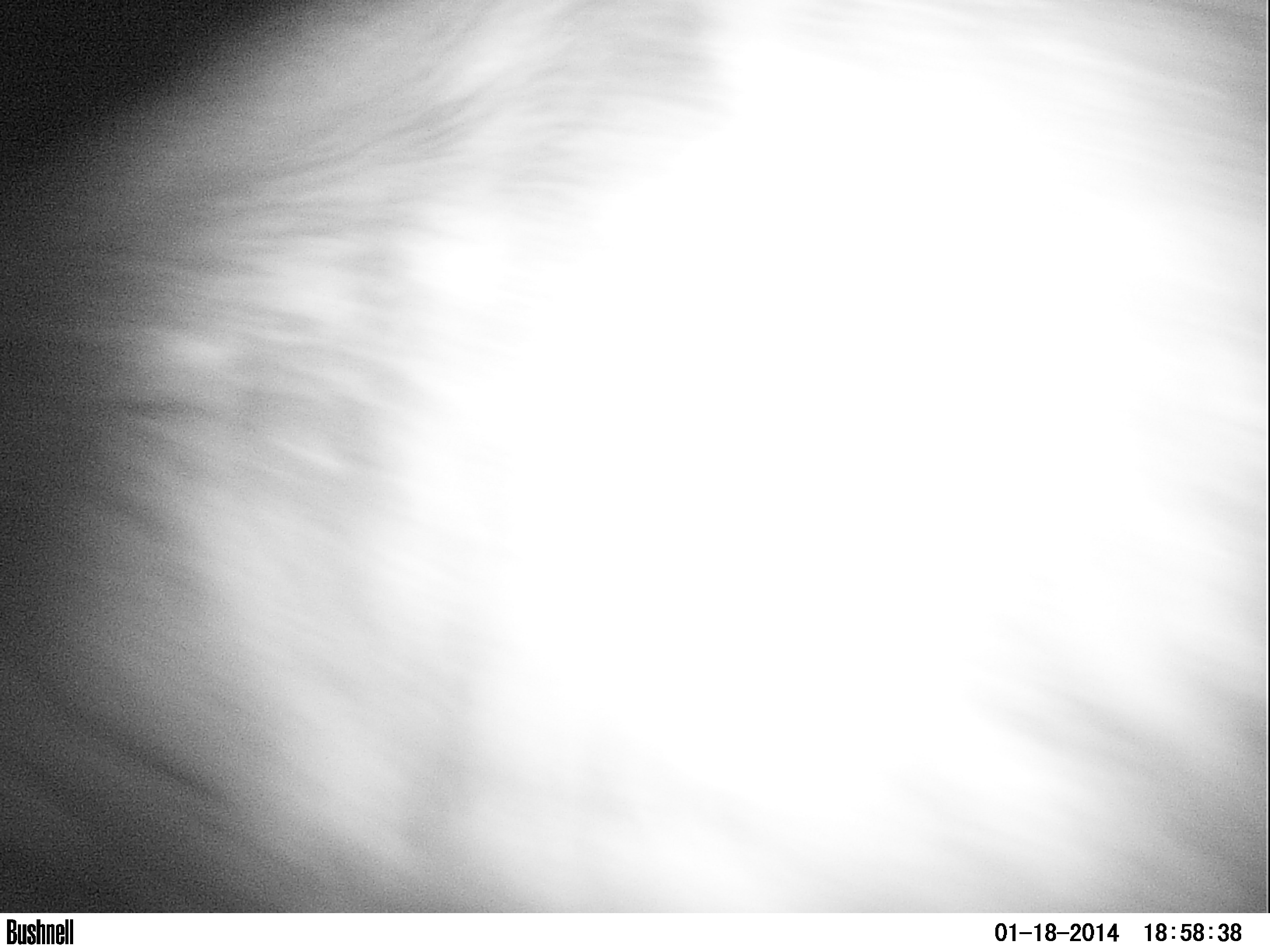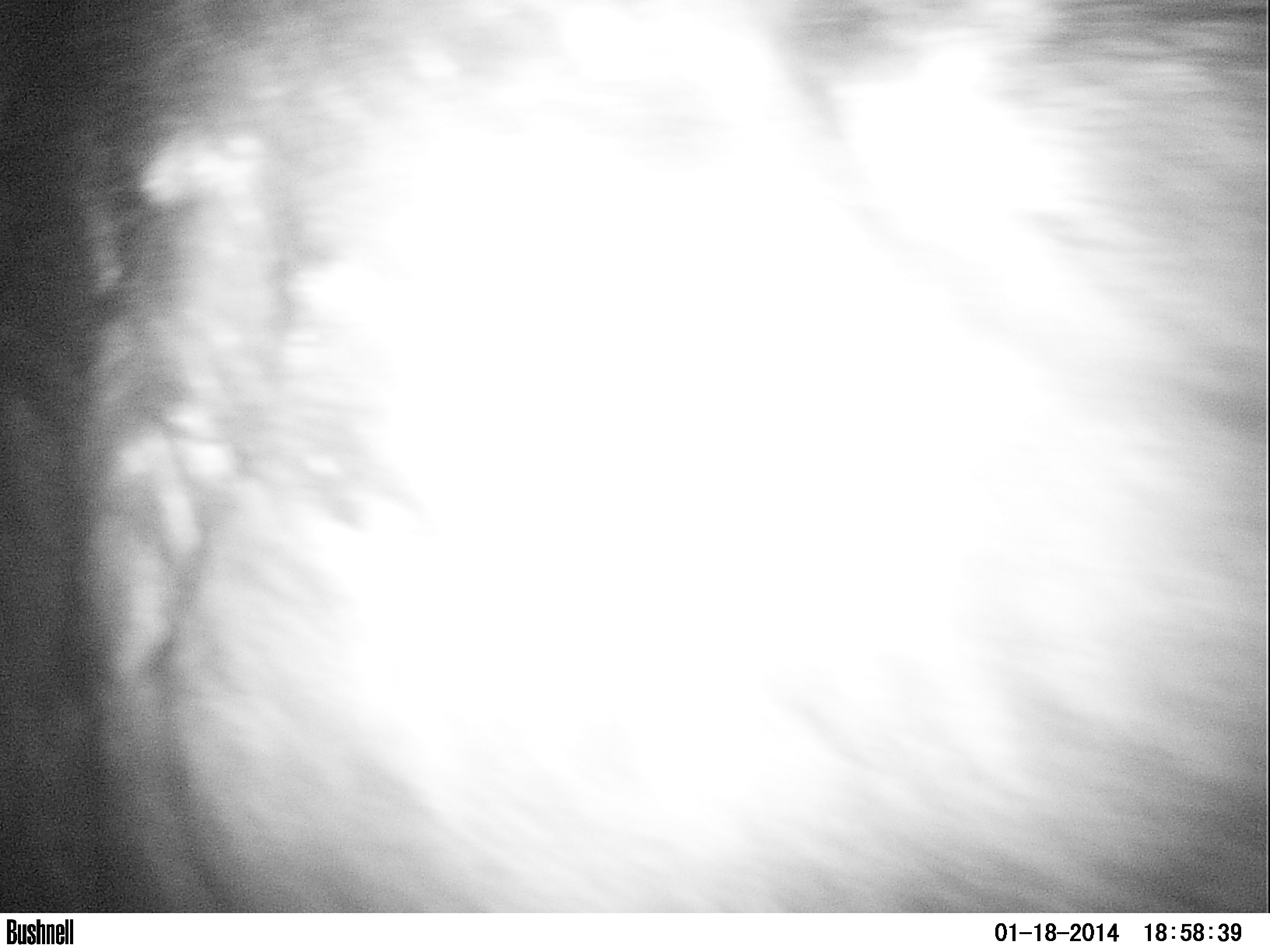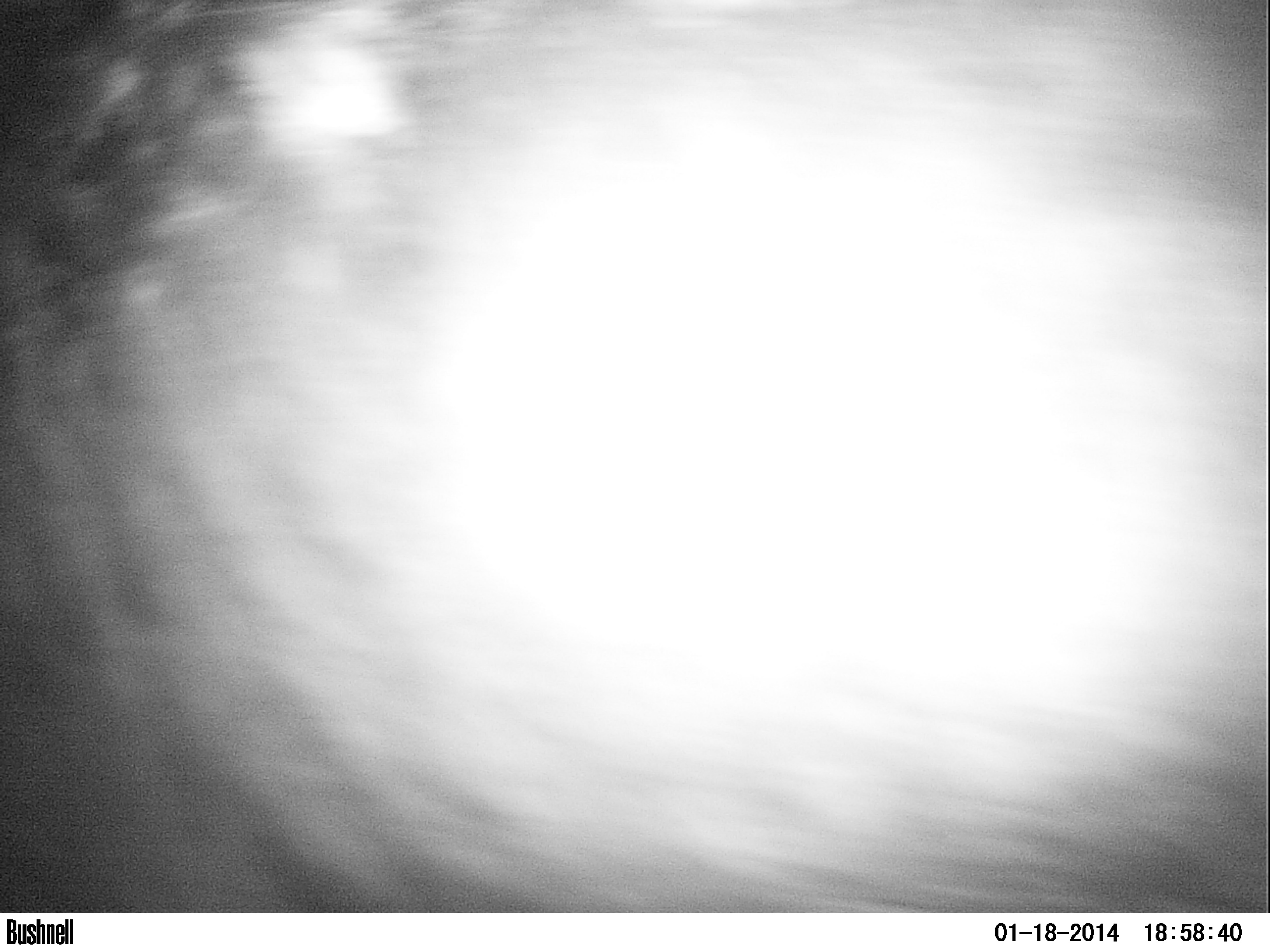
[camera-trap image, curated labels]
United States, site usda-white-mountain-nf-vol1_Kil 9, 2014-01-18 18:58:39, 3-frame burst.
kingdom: Animalia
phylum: Chordata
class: Mammalia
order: Artiodactyla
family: Cervidae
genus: Alces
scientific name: Alces alces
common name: moose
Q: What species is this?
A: Moose (Alces alces).